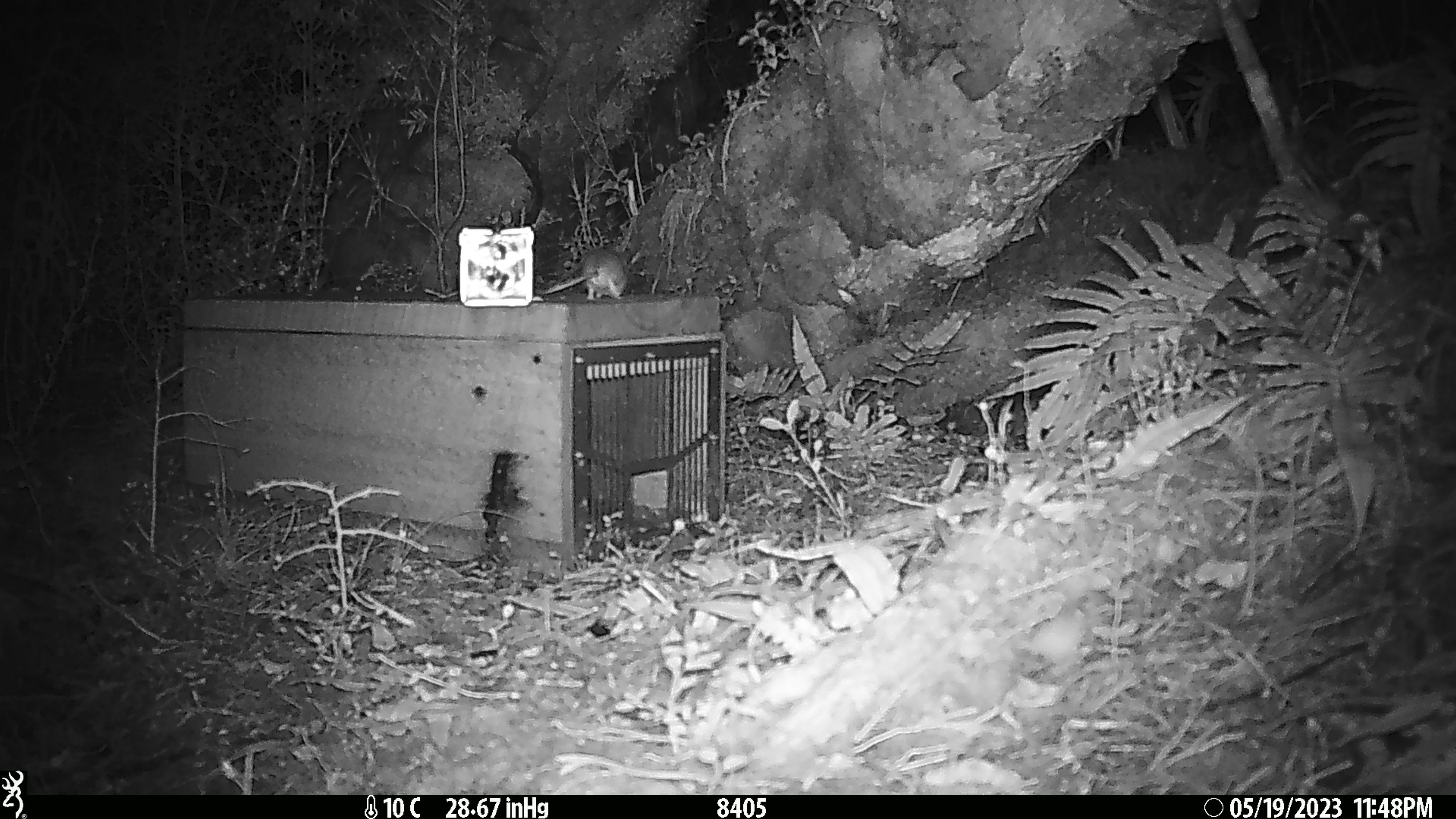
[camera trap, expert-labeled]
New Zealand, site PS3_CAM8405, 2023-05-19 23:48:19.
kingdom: Animalia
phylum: Chordata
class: Mammalia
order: Rodentia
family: Muridae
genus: Mus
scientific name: Mus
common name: mouse